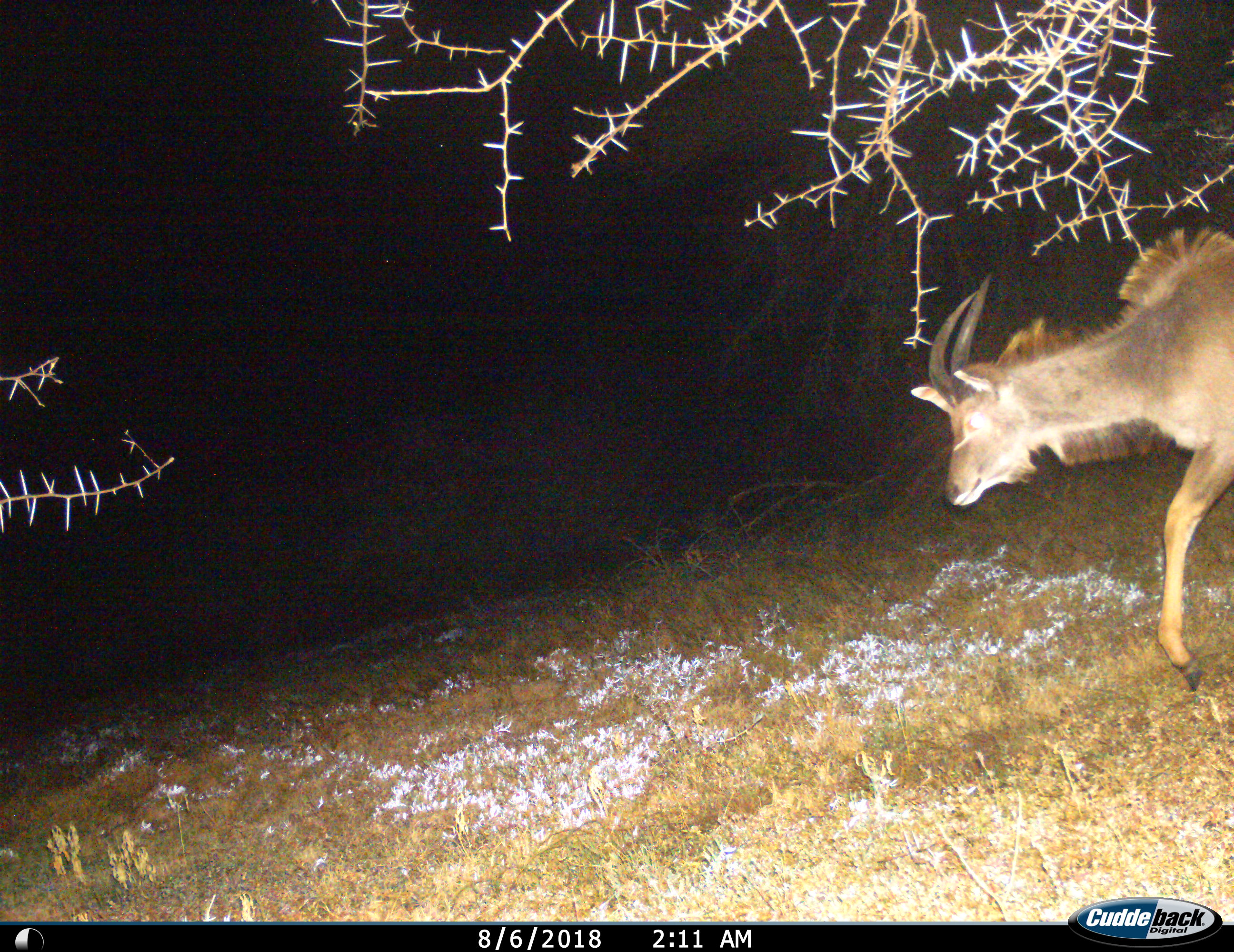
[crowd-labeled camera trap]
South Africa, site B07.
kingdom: Animalia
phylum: Chordata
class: Mammalia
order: Artiodactyla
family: Bovidae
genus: Tragelaphus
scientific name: Tragelaphus strepsiceros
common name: greater kudu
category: kudu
Kudu (greater kudu) (Tragelaphus strepsiceros), count 1. Behavior (volunteer vote fractions): standing 0%, resting 0%, moving 100%, interacting 0%. Young present (vote fraction): 14%. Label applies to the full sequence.